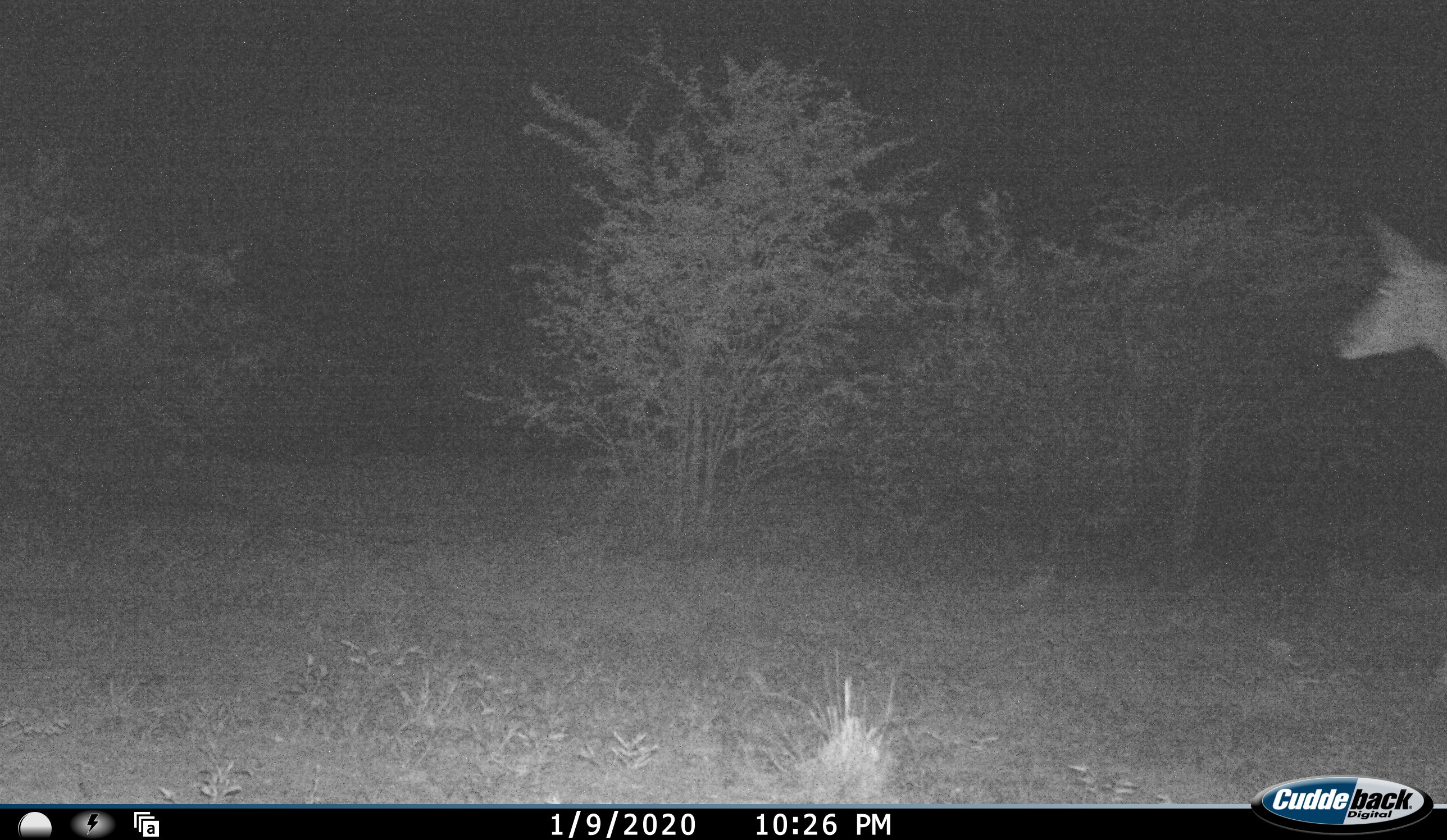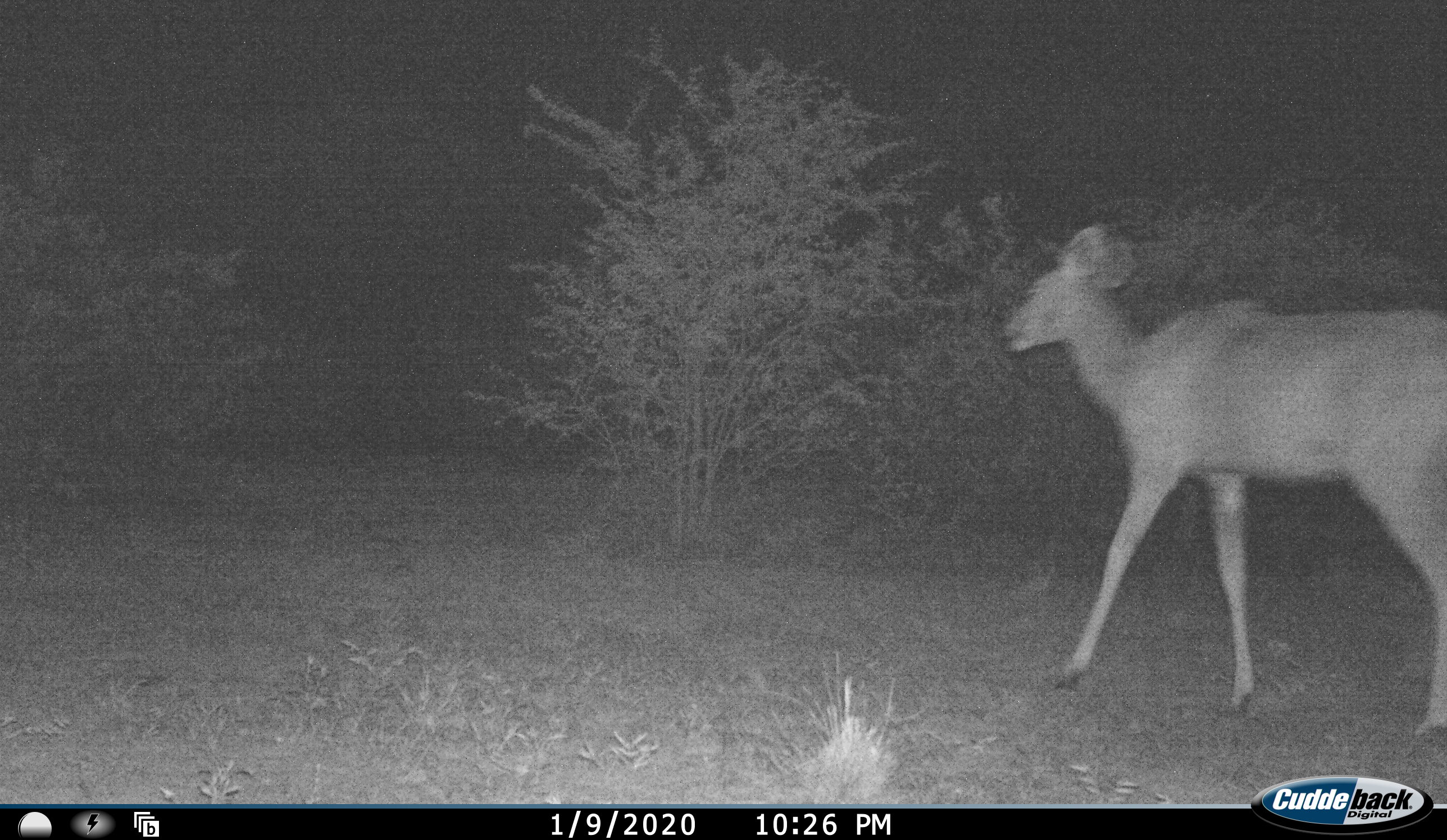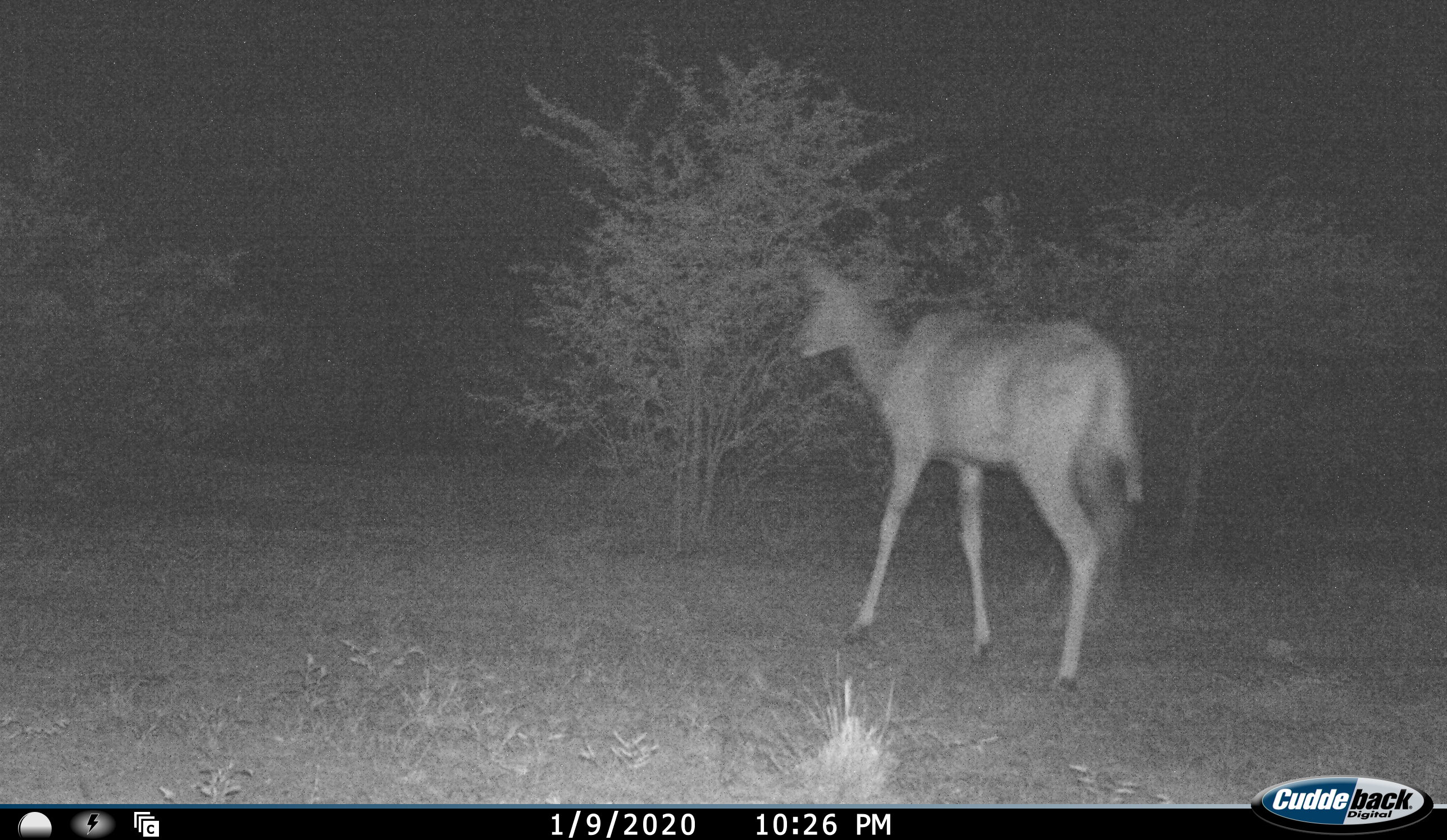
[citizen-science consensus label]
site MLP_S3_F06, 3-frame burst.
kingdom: Animalia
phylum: Chordata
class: Mammalia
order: Artiodactyla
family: Bovidae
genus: Tragelaphus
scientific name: Tragelaphus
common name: kudu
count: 1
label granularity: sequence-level